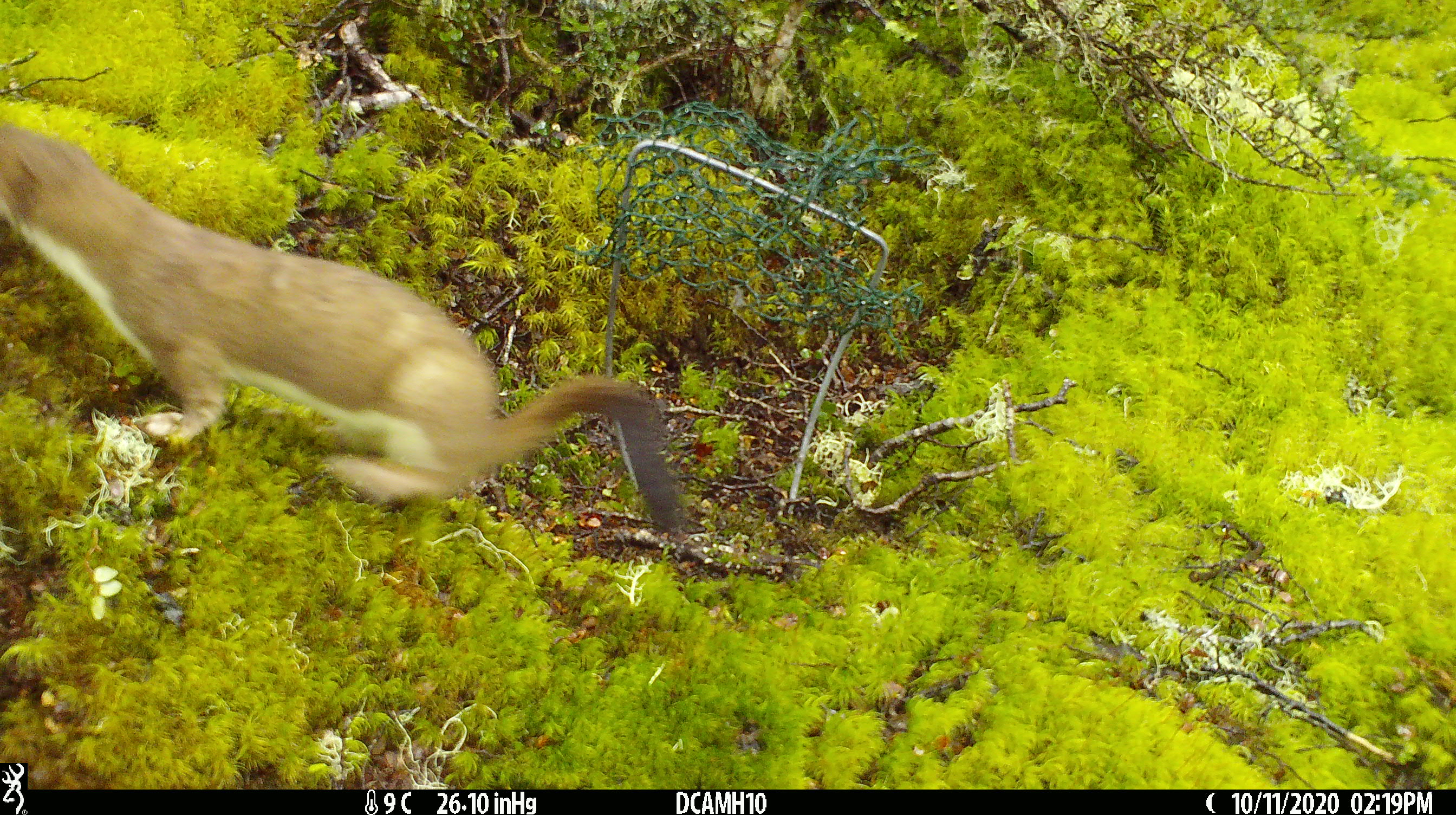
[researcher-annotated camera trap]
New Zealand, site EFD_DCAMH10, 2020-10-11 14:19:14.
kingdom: Animalia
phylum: Chordata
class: Mammalia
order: Carnivora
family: Mustelidae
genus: Mustela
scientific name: Mustela erminea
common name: stoat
Stoat (Mustela erminea).